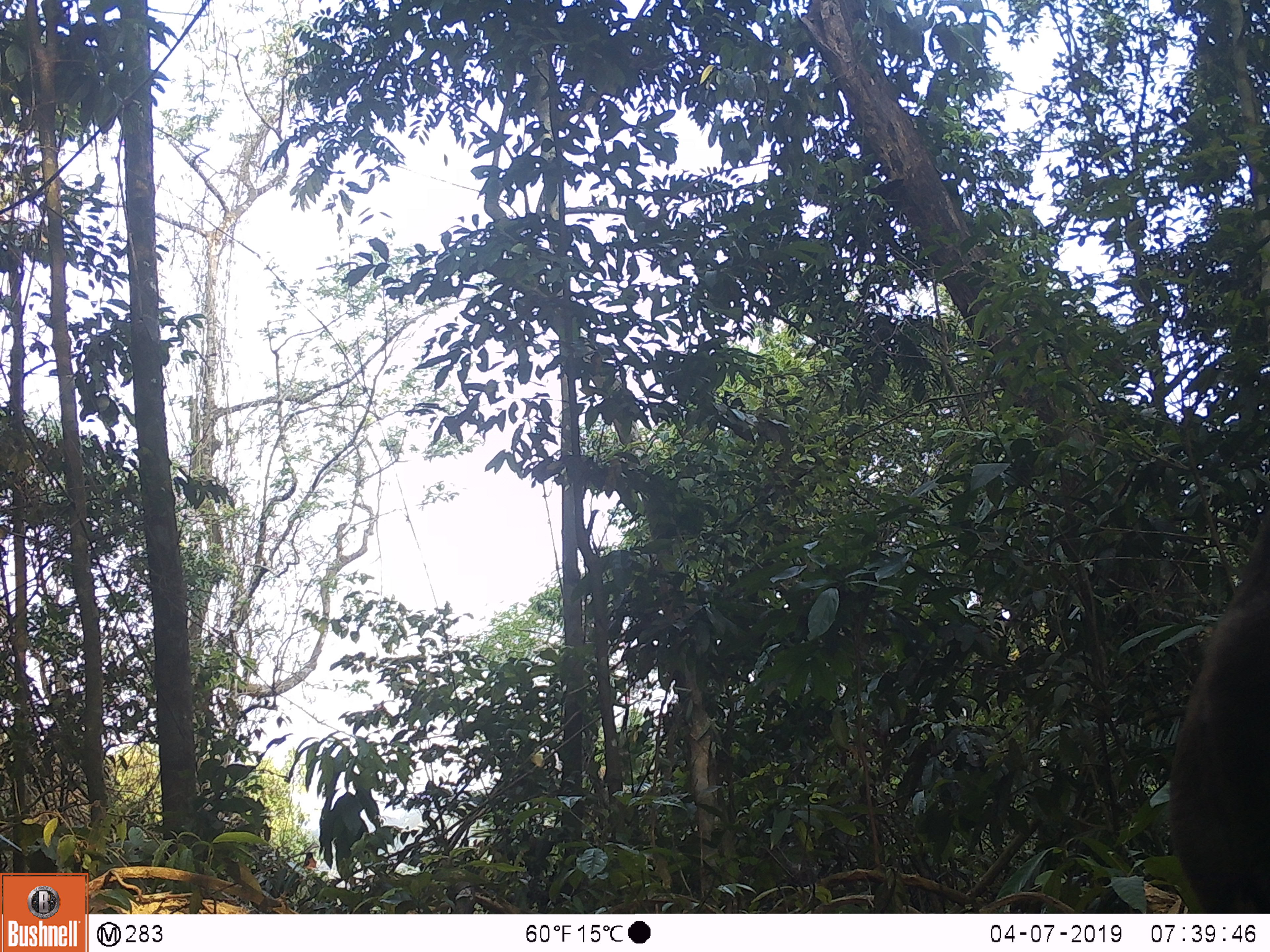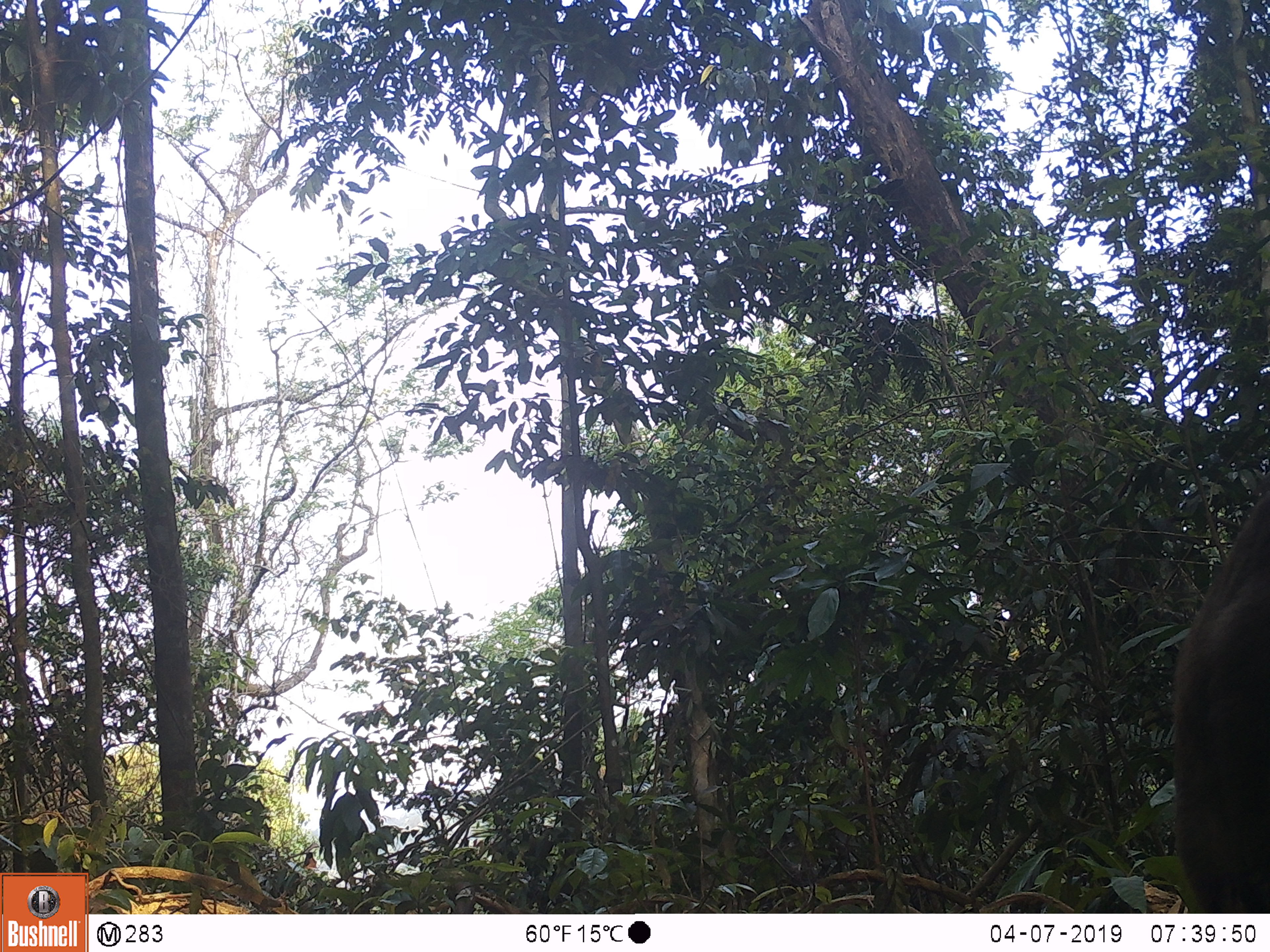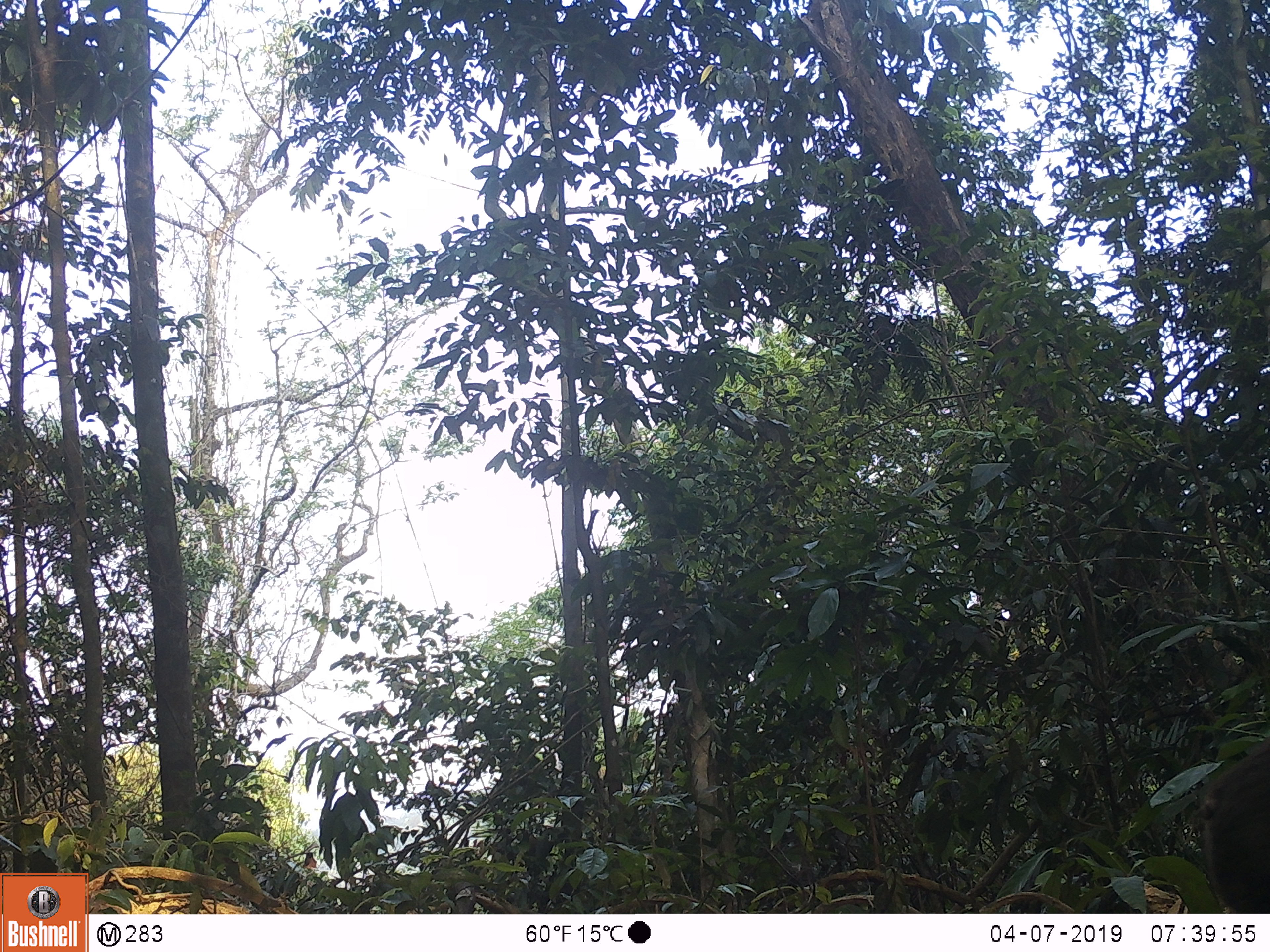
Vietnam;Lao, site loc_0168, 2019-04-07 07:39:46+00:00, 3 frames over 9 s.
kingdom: Animalia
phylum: Chordata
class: Mammalia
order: Primates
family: Cercopithecidae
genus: Macaca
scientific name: Macaca arctoides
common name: stump-tailed macaque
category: stump tailed macaque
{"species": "stump tailed macaque (stump-tailed macaque) (Macaca arctoides)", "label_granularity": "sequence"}